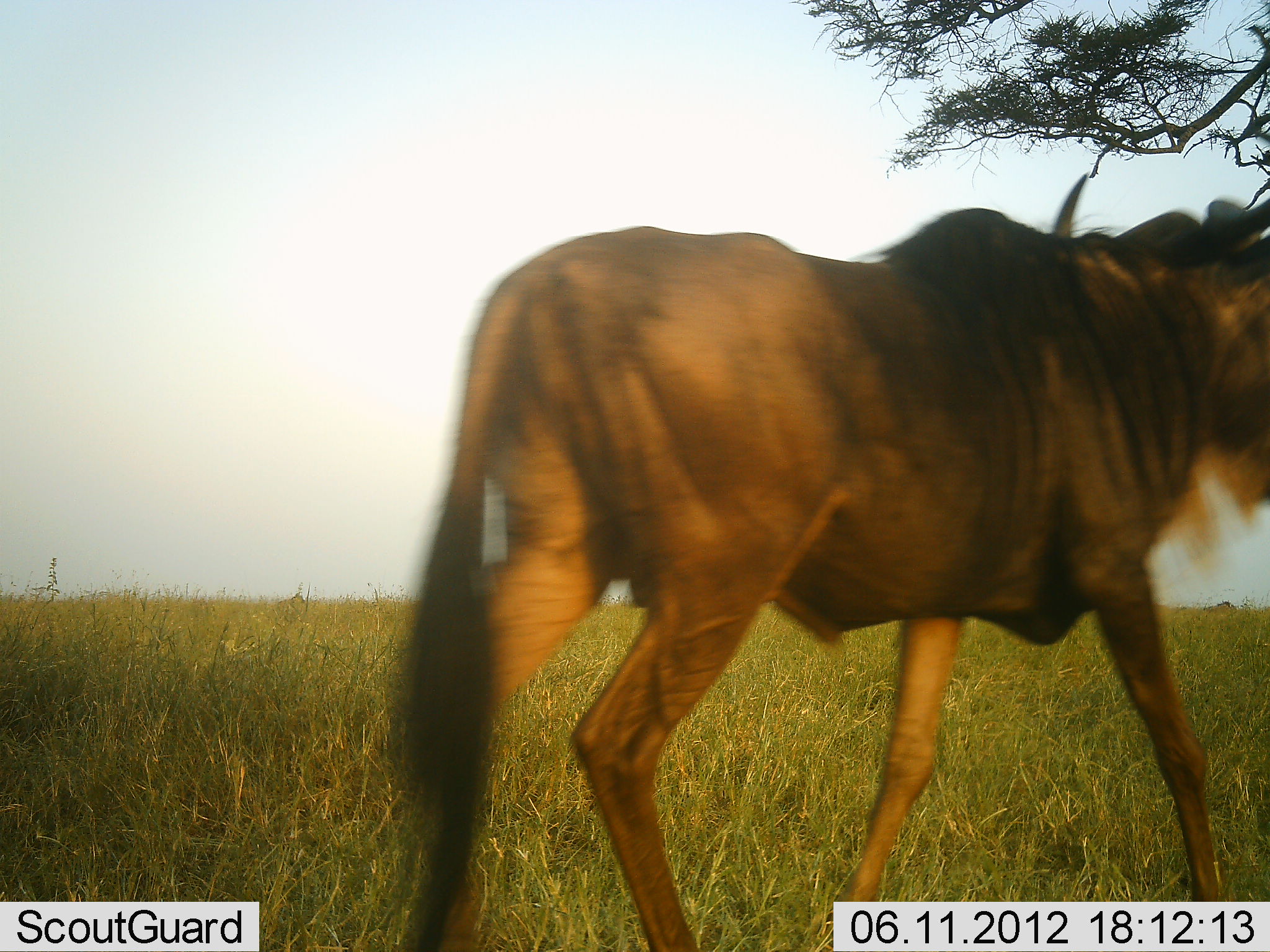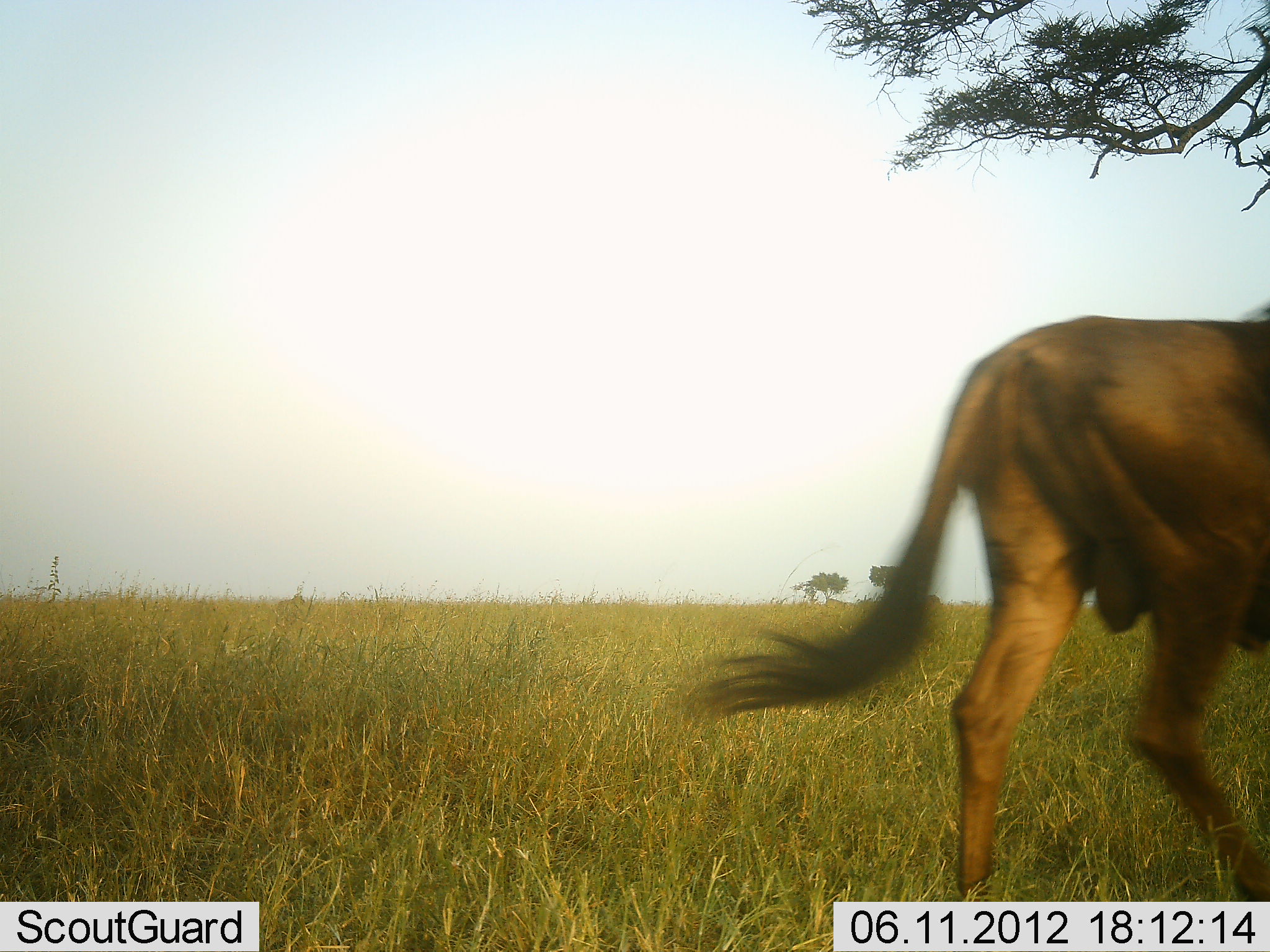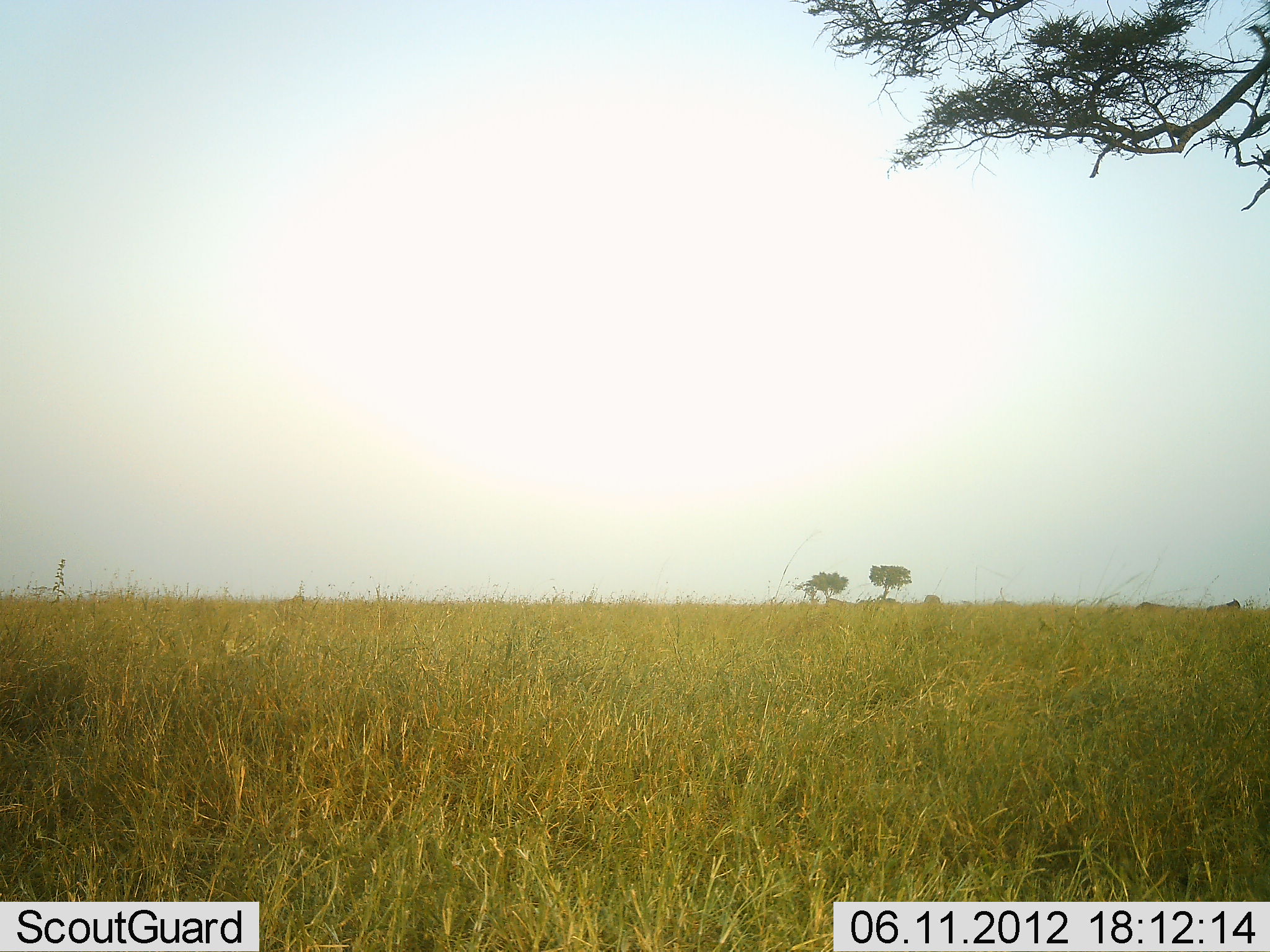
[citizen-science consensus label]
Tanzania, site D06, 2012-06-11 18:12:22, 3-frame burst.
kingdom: Animalia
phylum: Chordata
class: Mammalia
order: Artiodactyla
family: Bovidae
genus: Connochaetes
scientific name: Connochaetes taurinus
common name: blue wildebeest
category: wildebeest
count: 1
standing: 0%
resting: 0%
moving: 100%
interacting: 0%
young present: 0%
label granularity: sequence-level